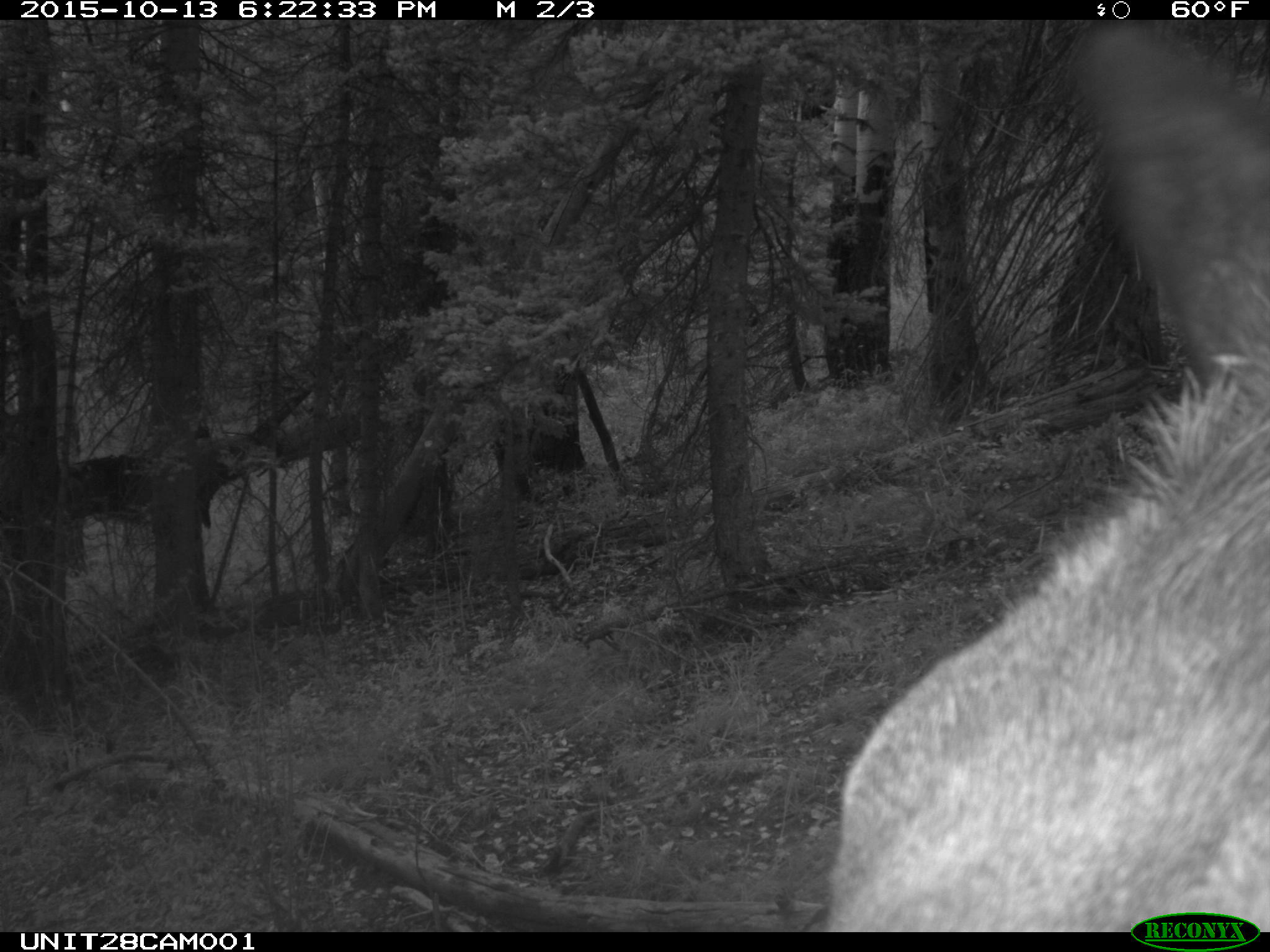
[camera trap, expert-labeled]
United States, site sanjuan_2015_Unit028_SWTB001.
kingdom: Animalia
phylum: Chordata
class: Mammalia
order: Artiodactyla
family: Cervidae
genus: Cervus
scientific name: Cervus elaphus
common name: red deer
Cervus elaphus (red deer).